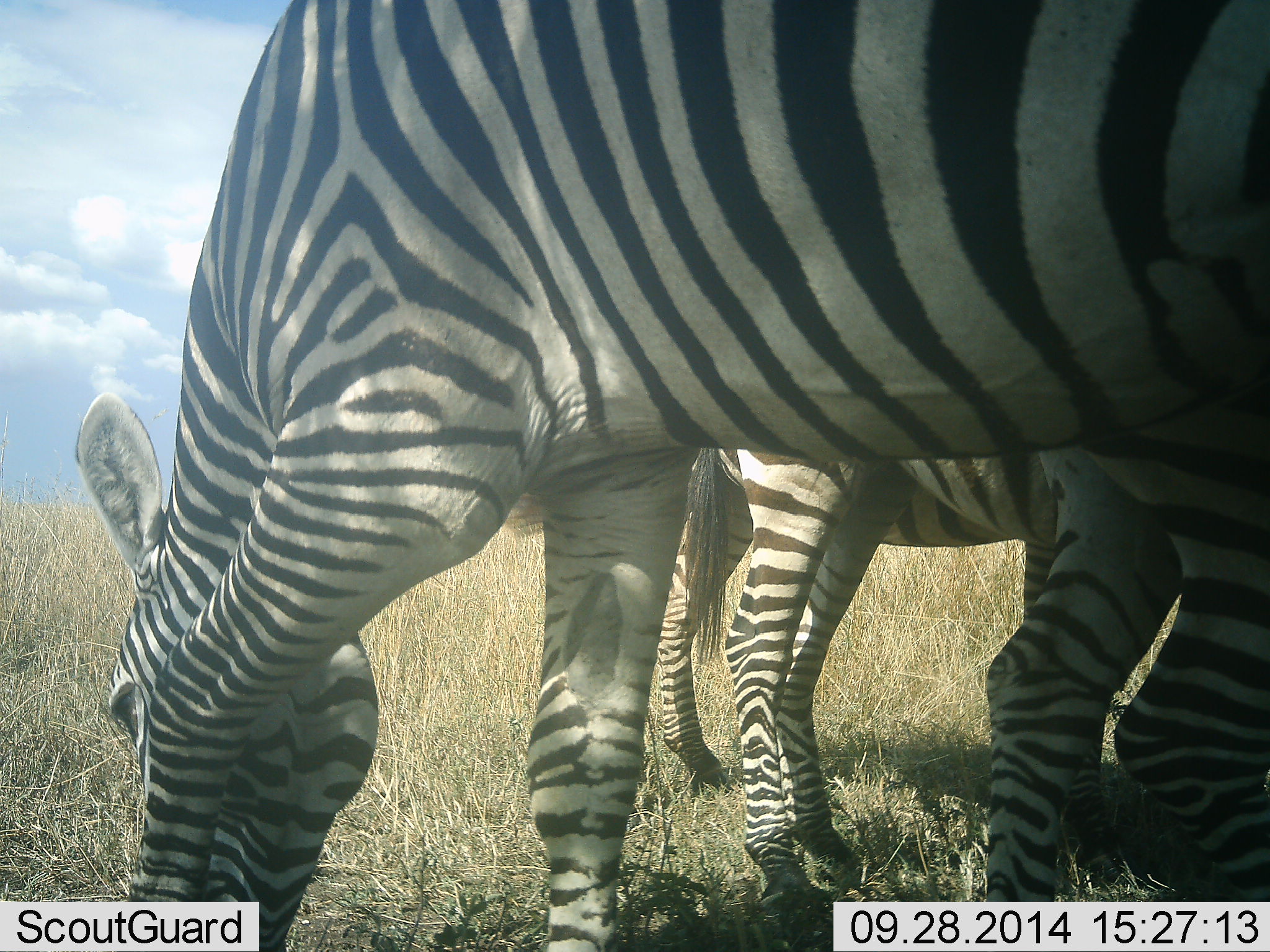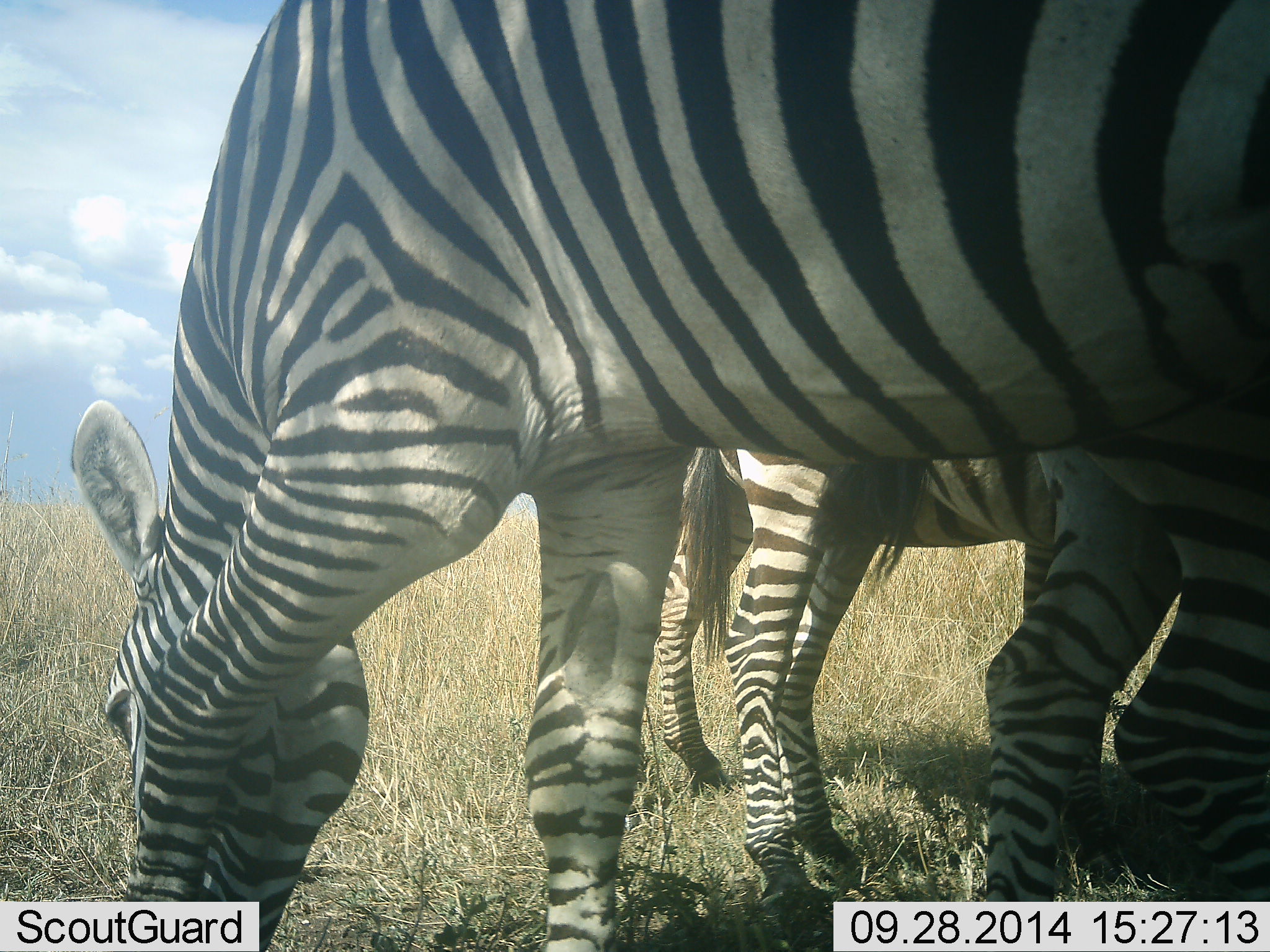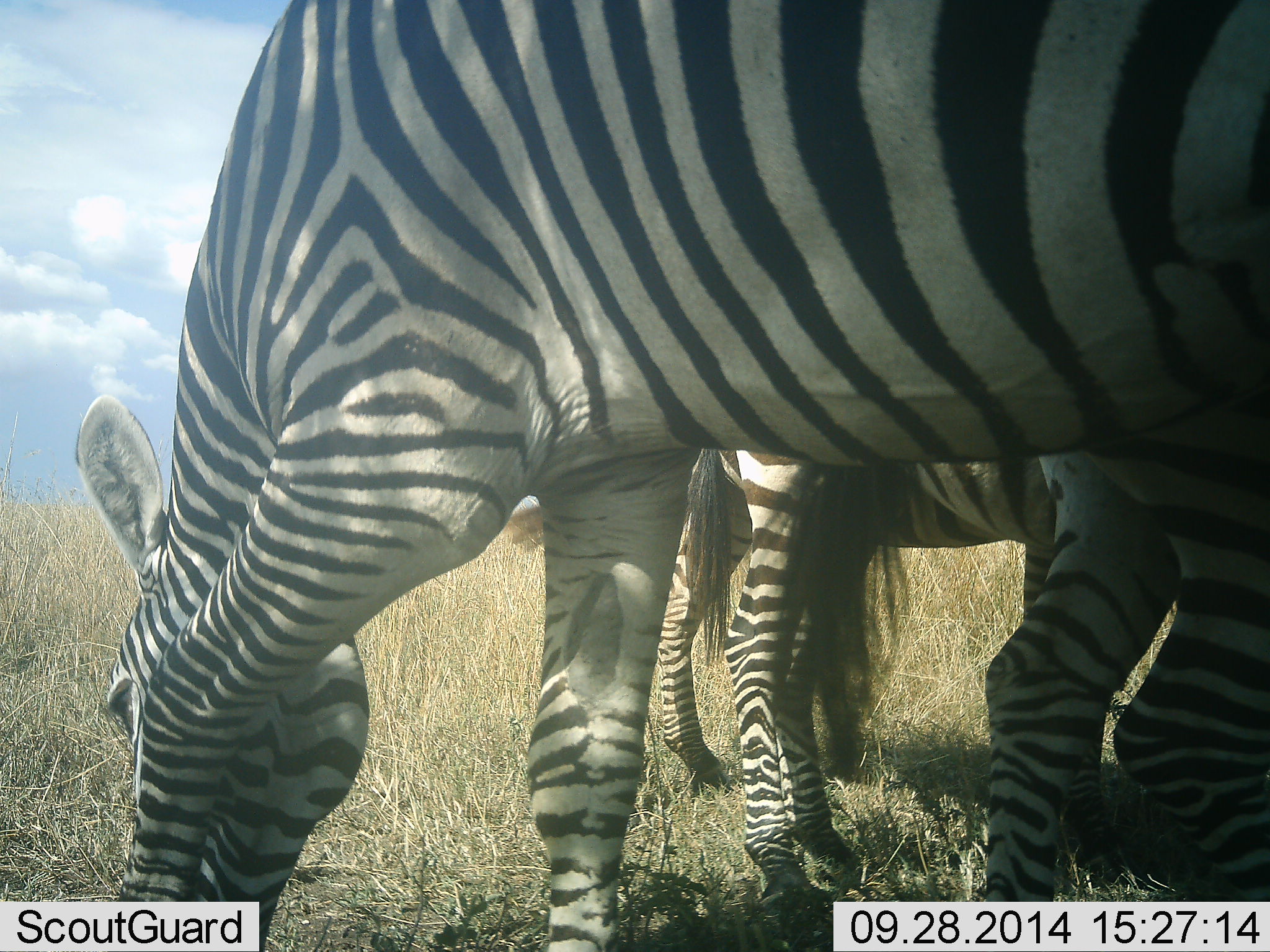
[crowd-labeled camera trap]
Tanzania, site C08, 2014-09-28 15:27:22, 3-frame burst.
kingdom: Animalia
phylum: Chordata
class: Mammalia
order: Perissodactyla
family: Equidae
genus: Equus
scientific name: Equus quagga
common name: plains zebra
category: zebra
Zebra (plains zebra) (Equus quagga), count 3. Behavior (volunteer vote fractions): standing 60%, resting 0%, moving 0%, interacting 0%. Young present (vote fraction): 10%. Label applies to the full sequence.